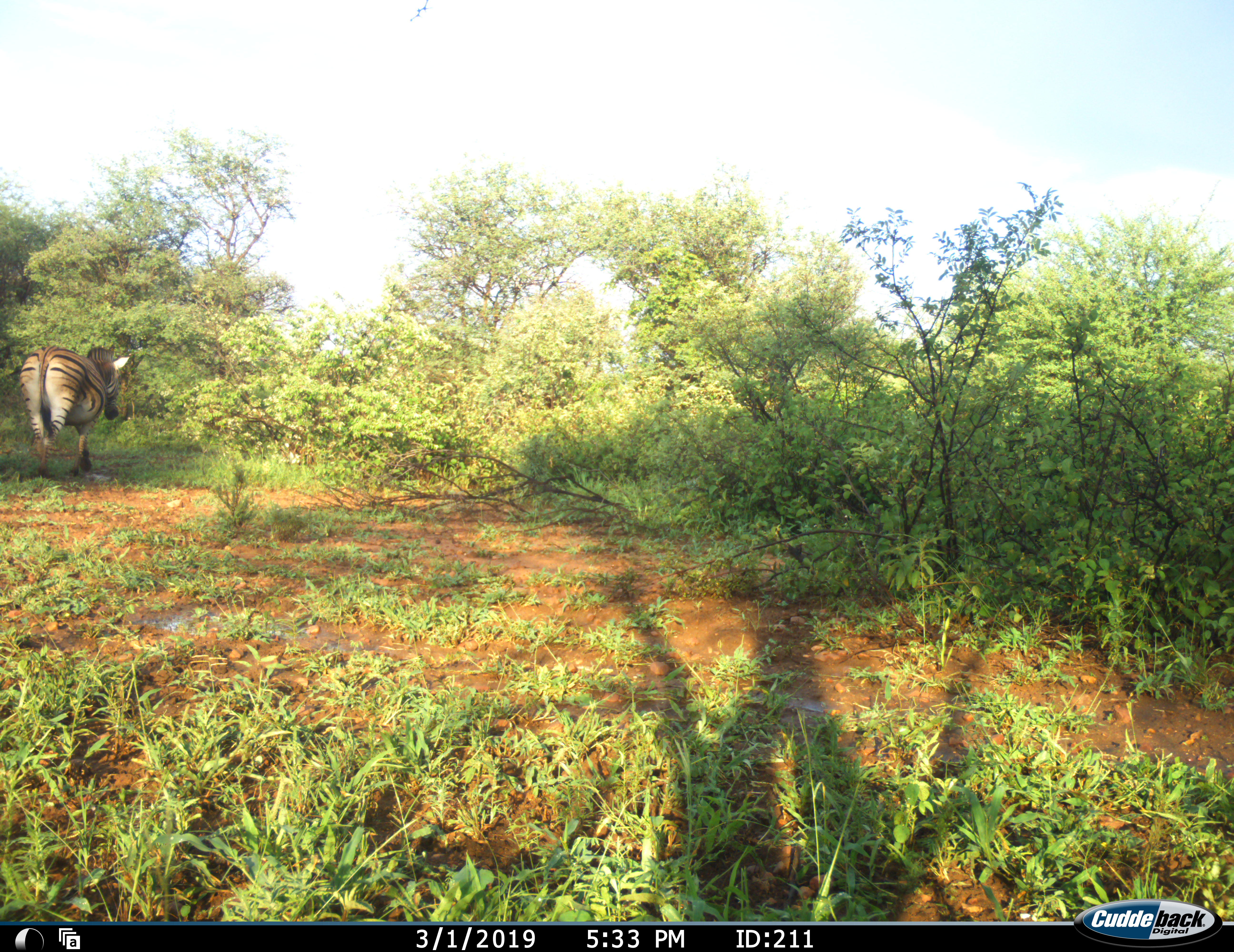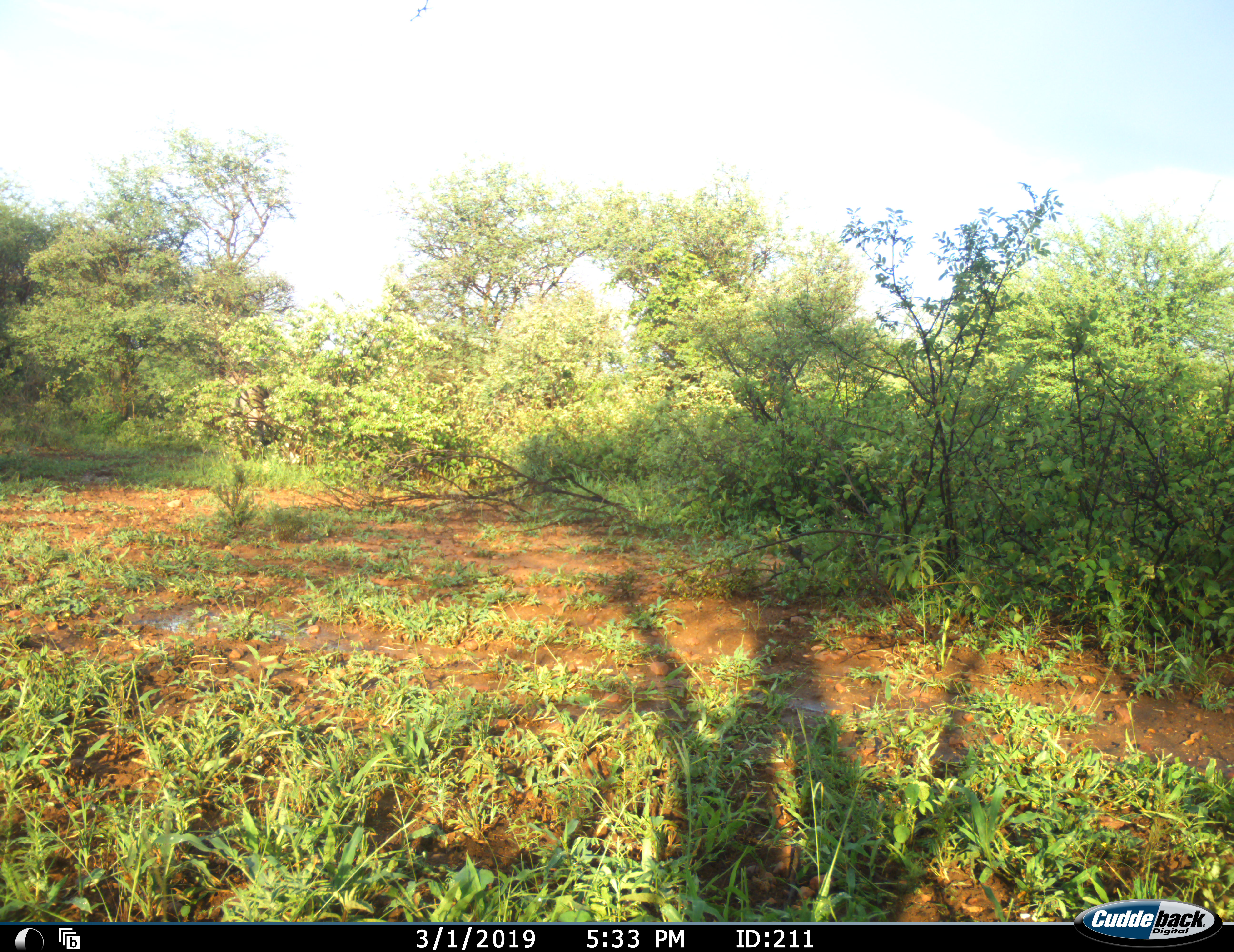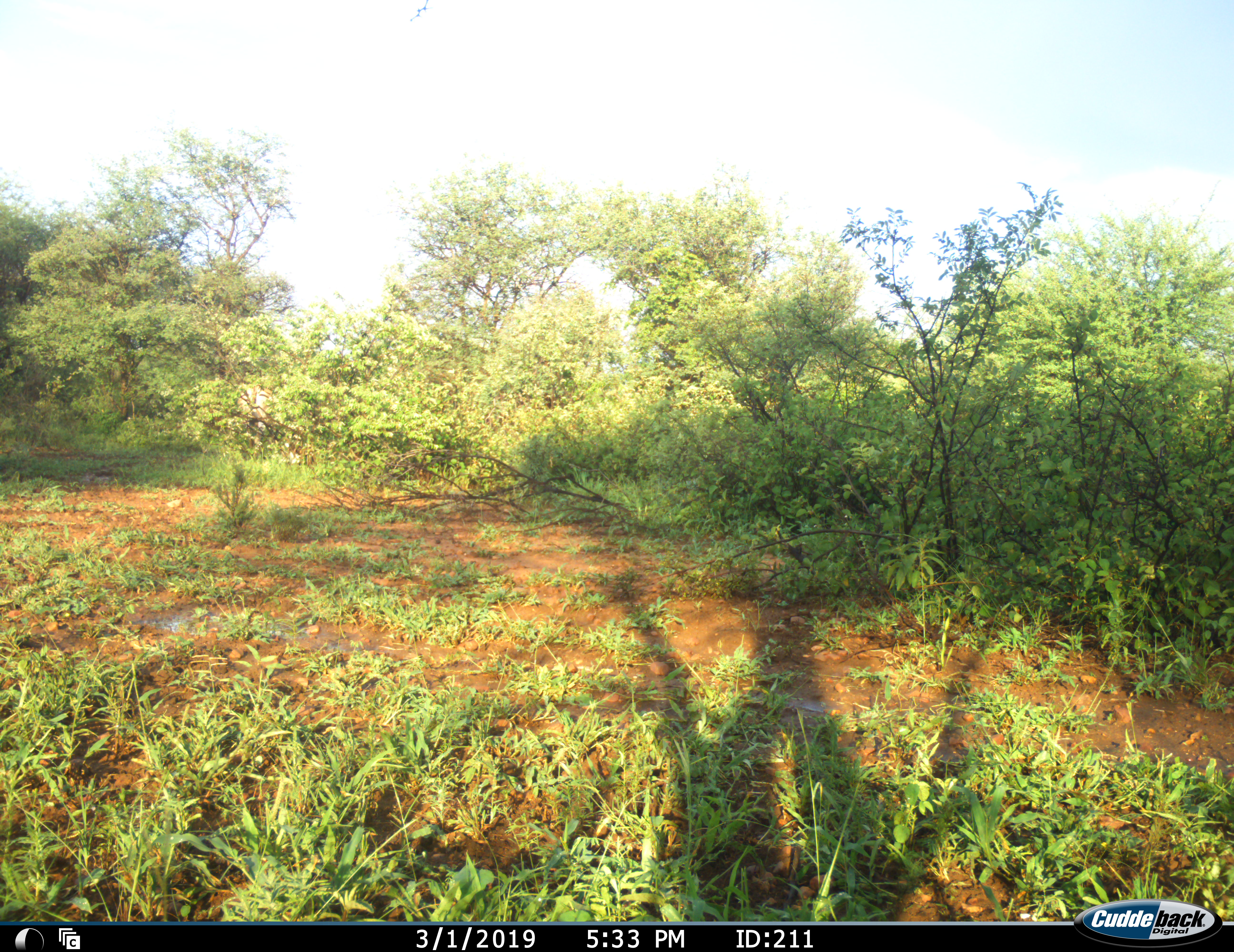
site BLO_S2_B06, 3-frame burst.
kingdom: Animalia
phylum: Chordata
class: Mammalia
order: Perissodactyla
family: Equidae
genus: Equus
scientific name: Equus quagga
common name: plains zebra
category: zebraplains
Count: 1.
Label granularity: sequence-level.